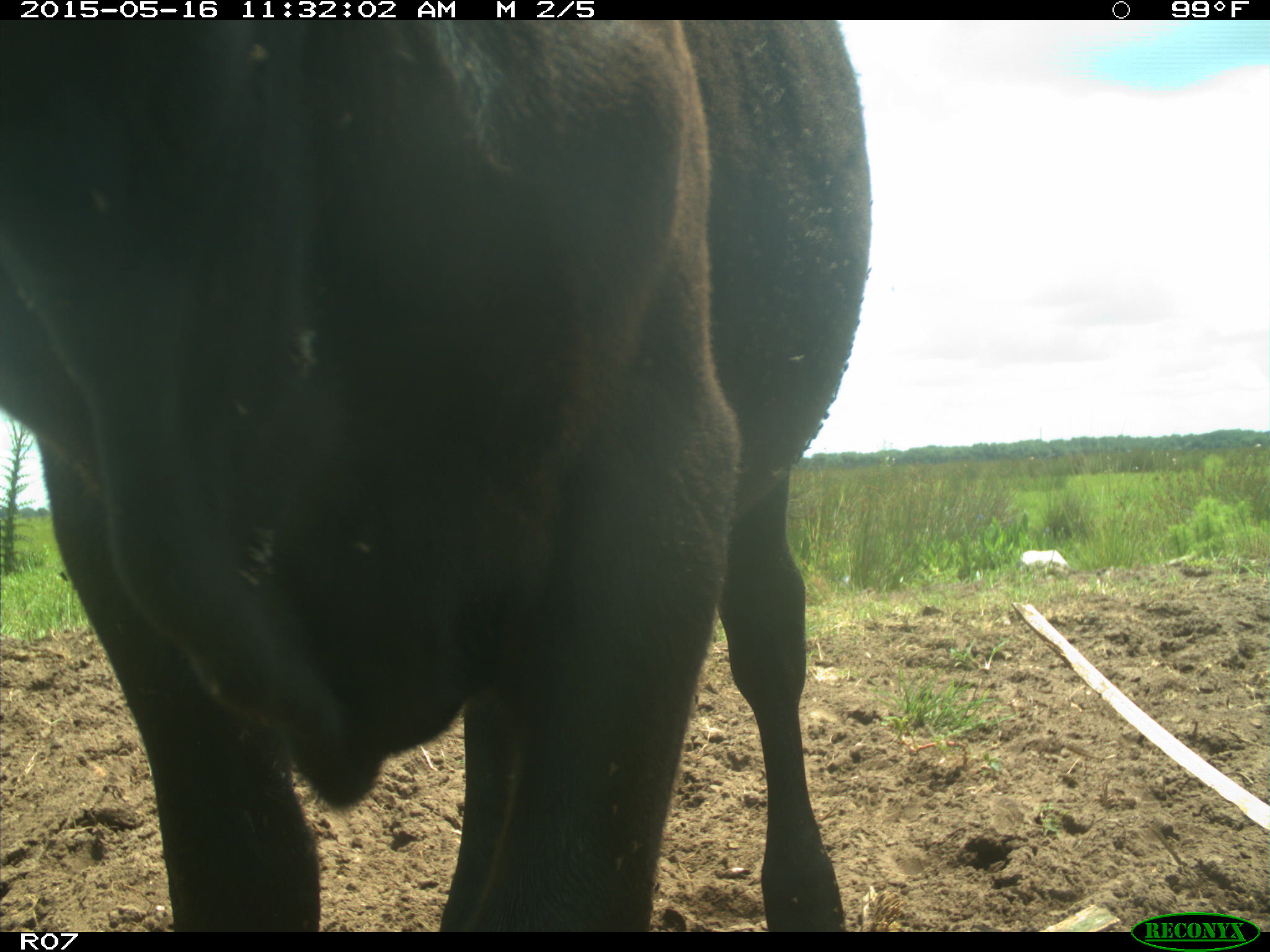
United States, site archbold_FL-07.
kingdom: Animalia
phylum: Chordata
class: Mammalia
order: Artiodactyla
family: Bovidae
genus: Bos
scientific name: Bos taurus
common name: domestic cow